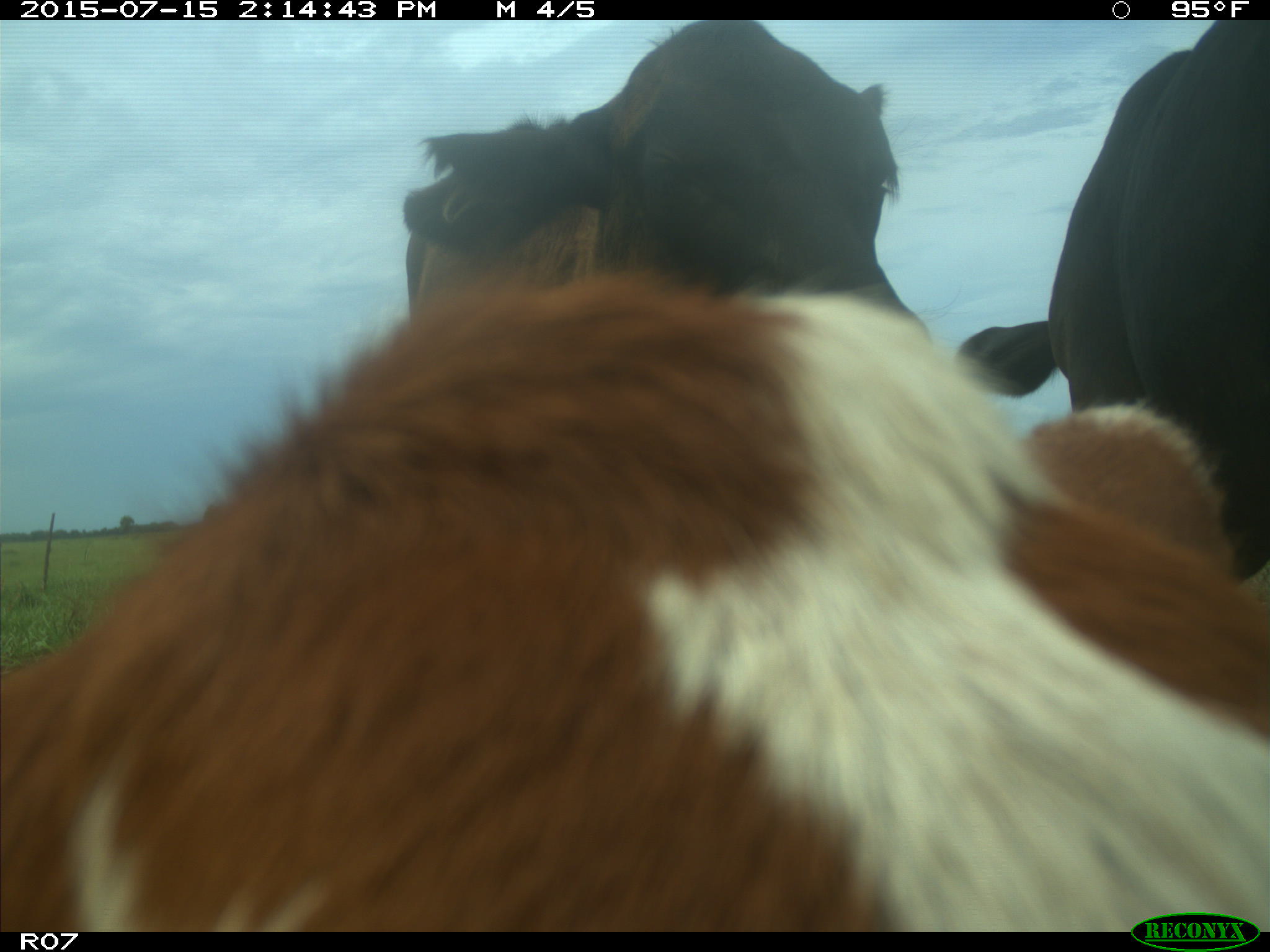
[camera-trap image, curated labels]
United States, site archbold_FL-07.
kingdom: Animalia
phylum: Chordata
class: Mammalia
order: Artiodactyla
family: Bovidae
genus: Bos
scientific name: Bos taurus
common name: domestic cow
Bos taurus (domestic cow).